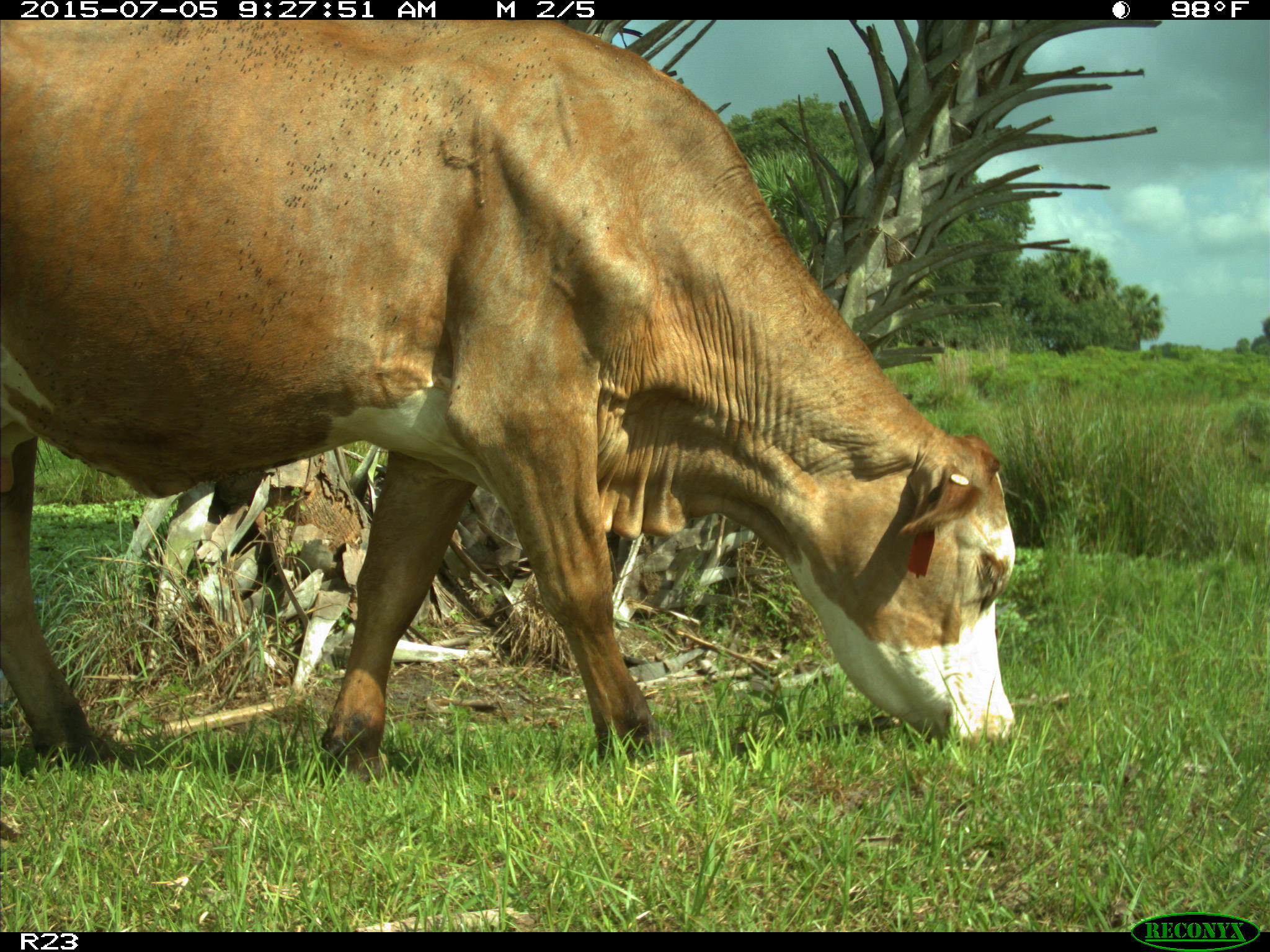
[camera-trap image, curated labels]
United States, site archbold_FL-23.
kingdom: Animalia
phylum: Chordata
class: Mammalia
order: Artiodactyla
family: Bovidae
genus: Bos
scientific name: Bos taurus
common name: domestic cow